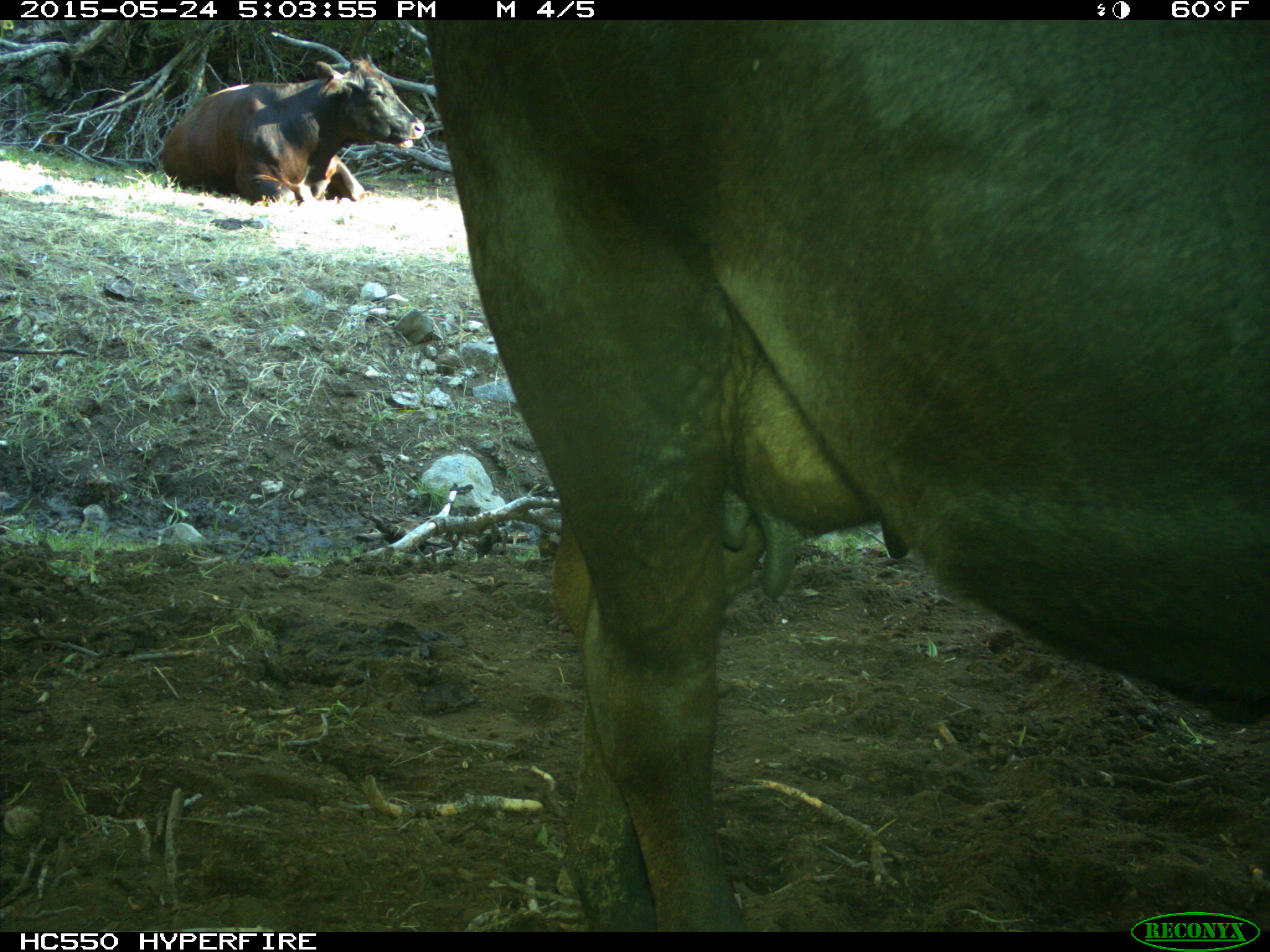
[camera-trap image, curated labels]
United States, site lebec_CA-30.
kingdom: Animalia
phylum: Chordata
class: Mammalia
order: Artiodactyla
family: Bovidae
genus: Bos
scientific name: Bos taurus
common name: domestic cow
Bos taurus (domestic cow).